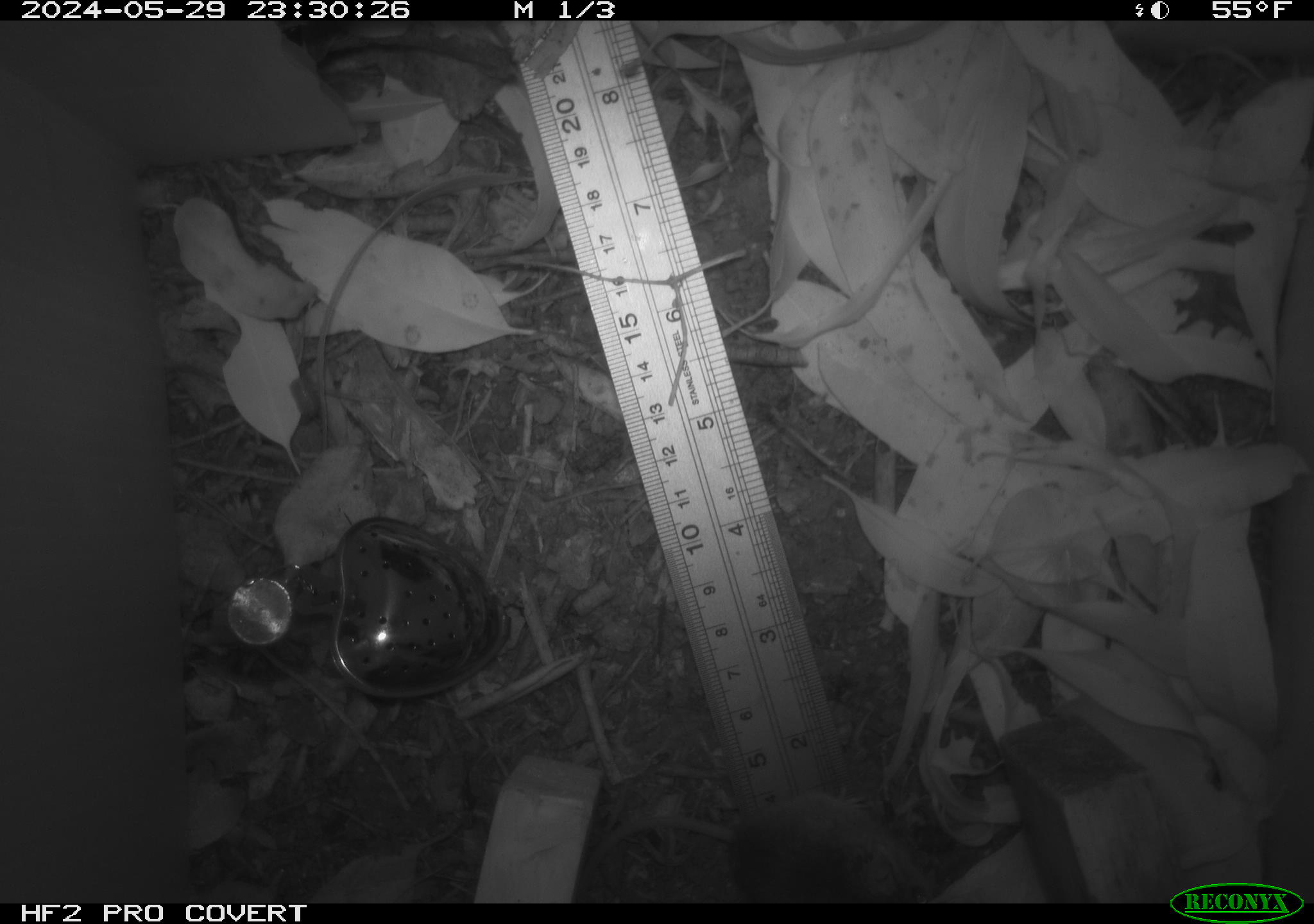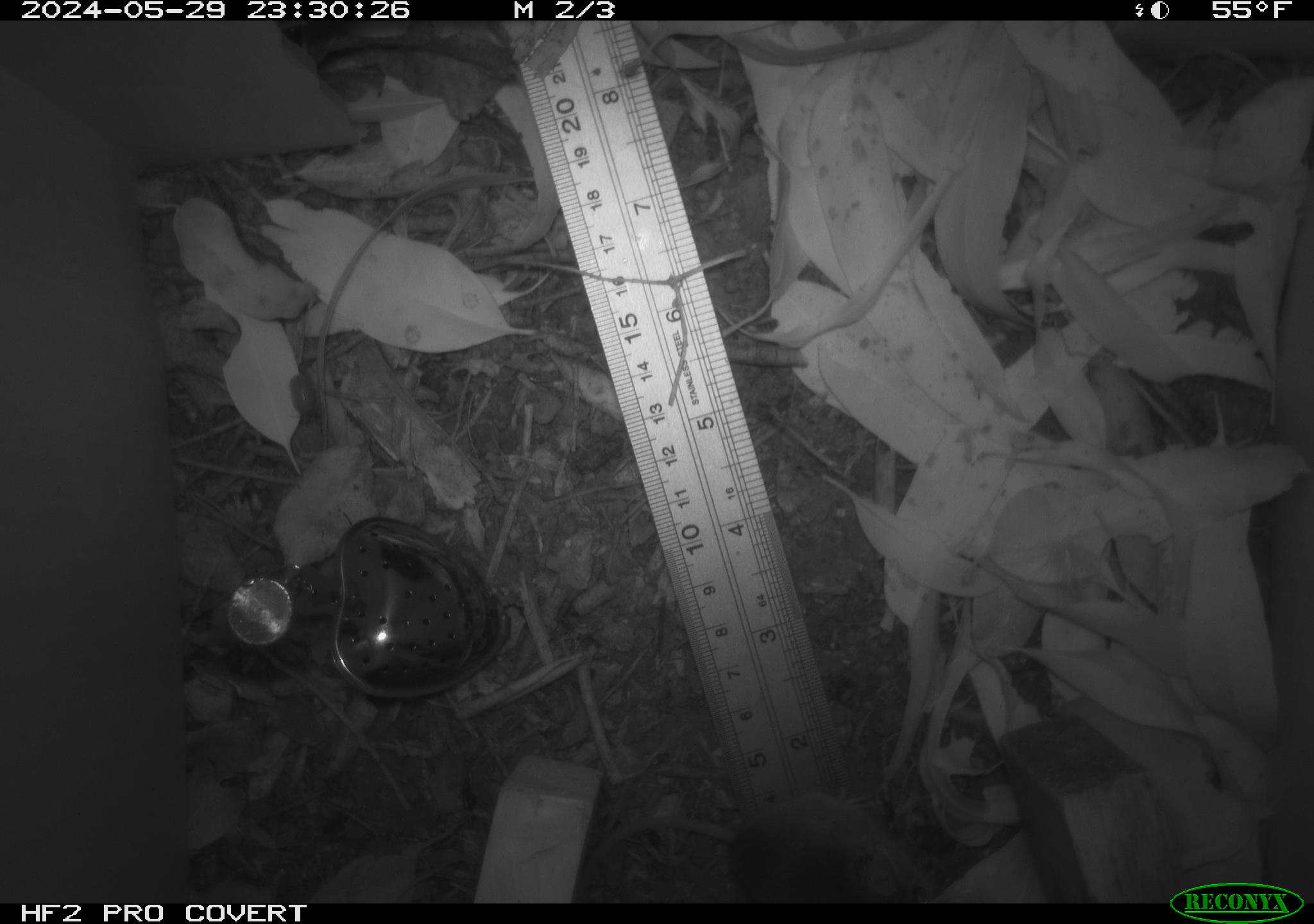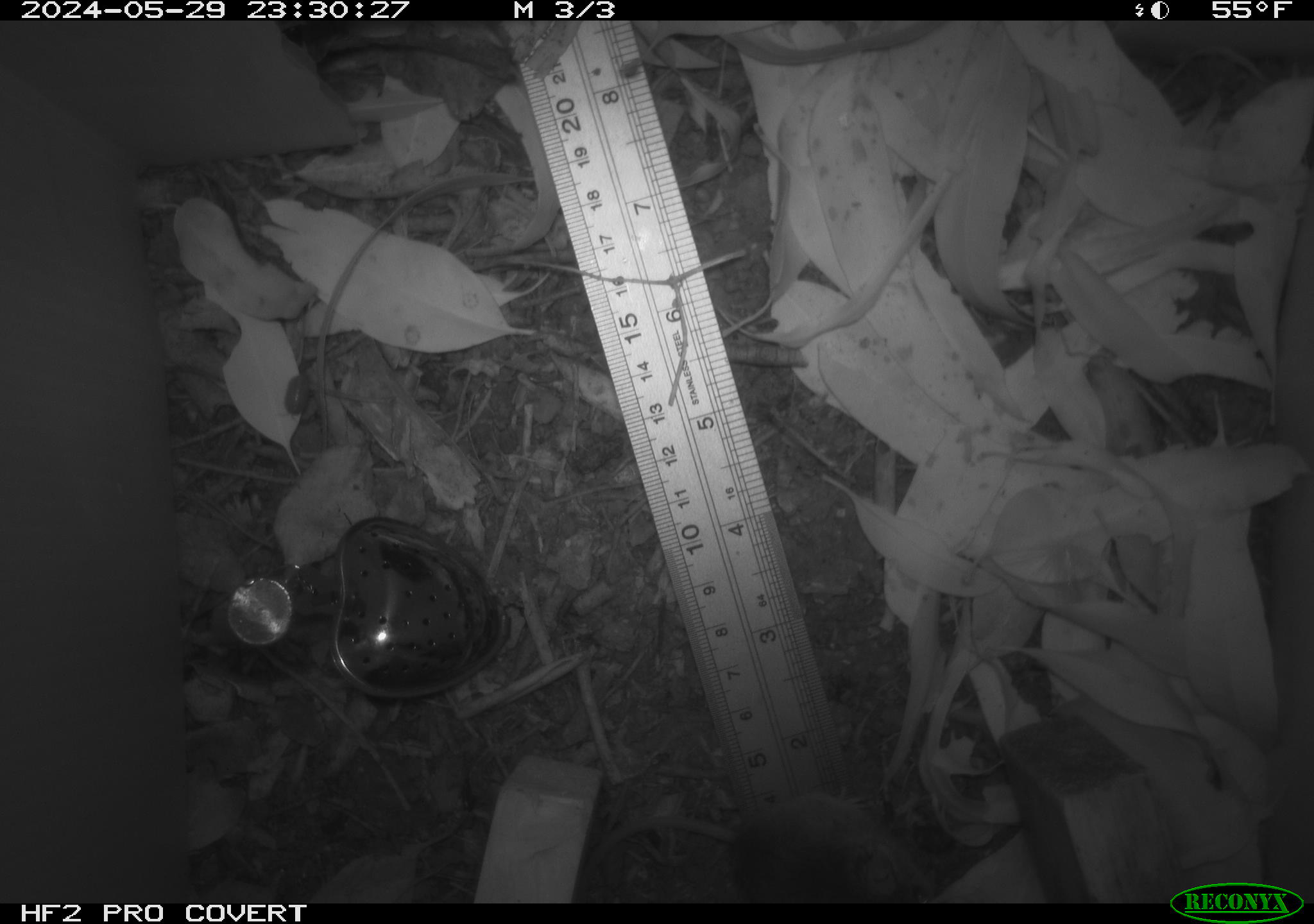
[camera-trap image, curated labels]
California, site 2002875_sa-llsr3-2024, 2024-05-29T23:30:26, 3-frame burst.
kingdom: Animalia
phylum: Chordata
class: Mammalia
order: Rodentia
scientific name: Rodentia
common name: mouse species